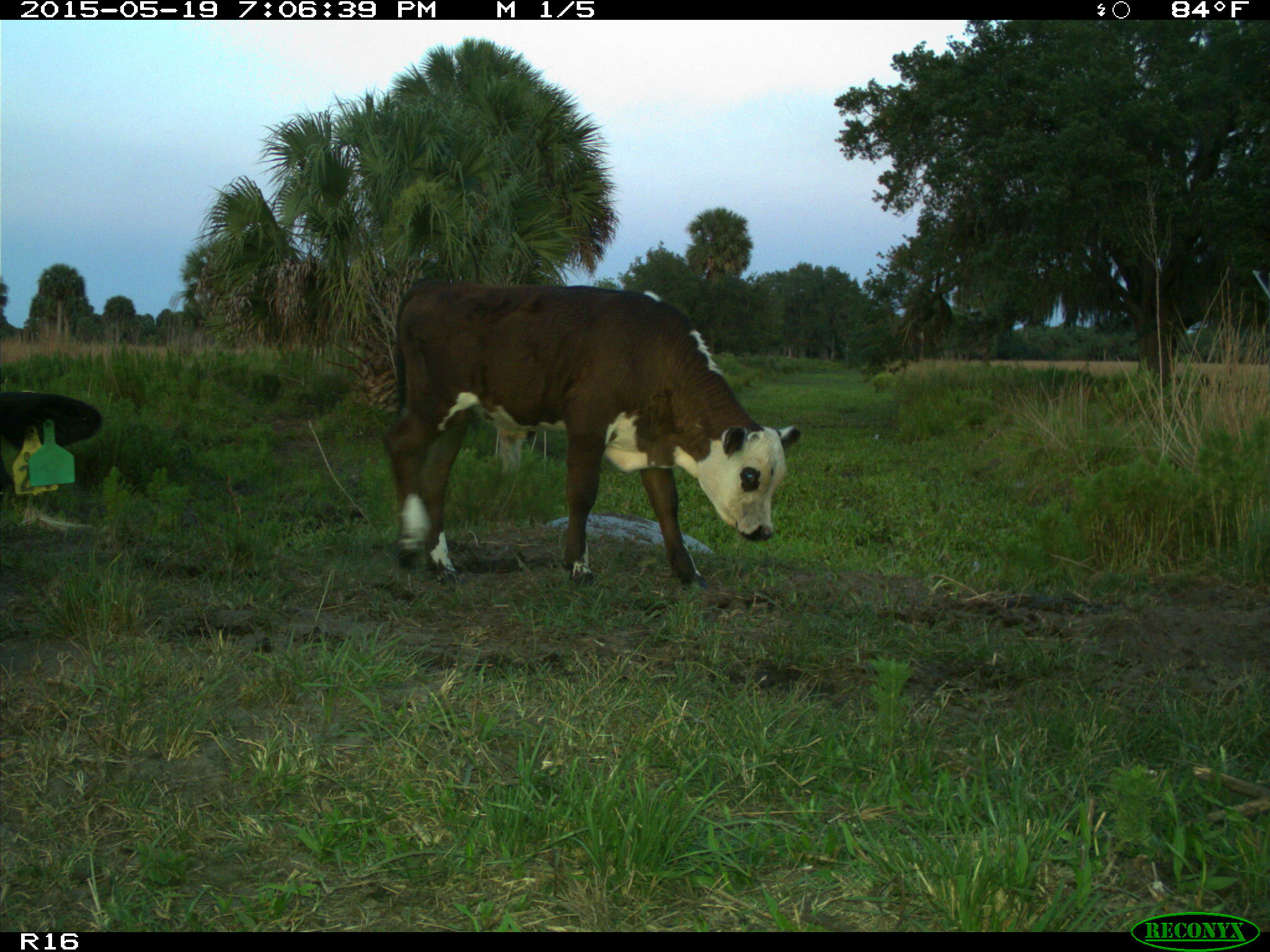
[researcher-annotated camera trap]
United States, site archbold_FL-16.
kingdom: Animalia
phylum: Chordata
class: Mammalia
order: Artiodactyla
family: Bovidae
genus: Bos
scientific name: Bos taurus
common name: domestic cow